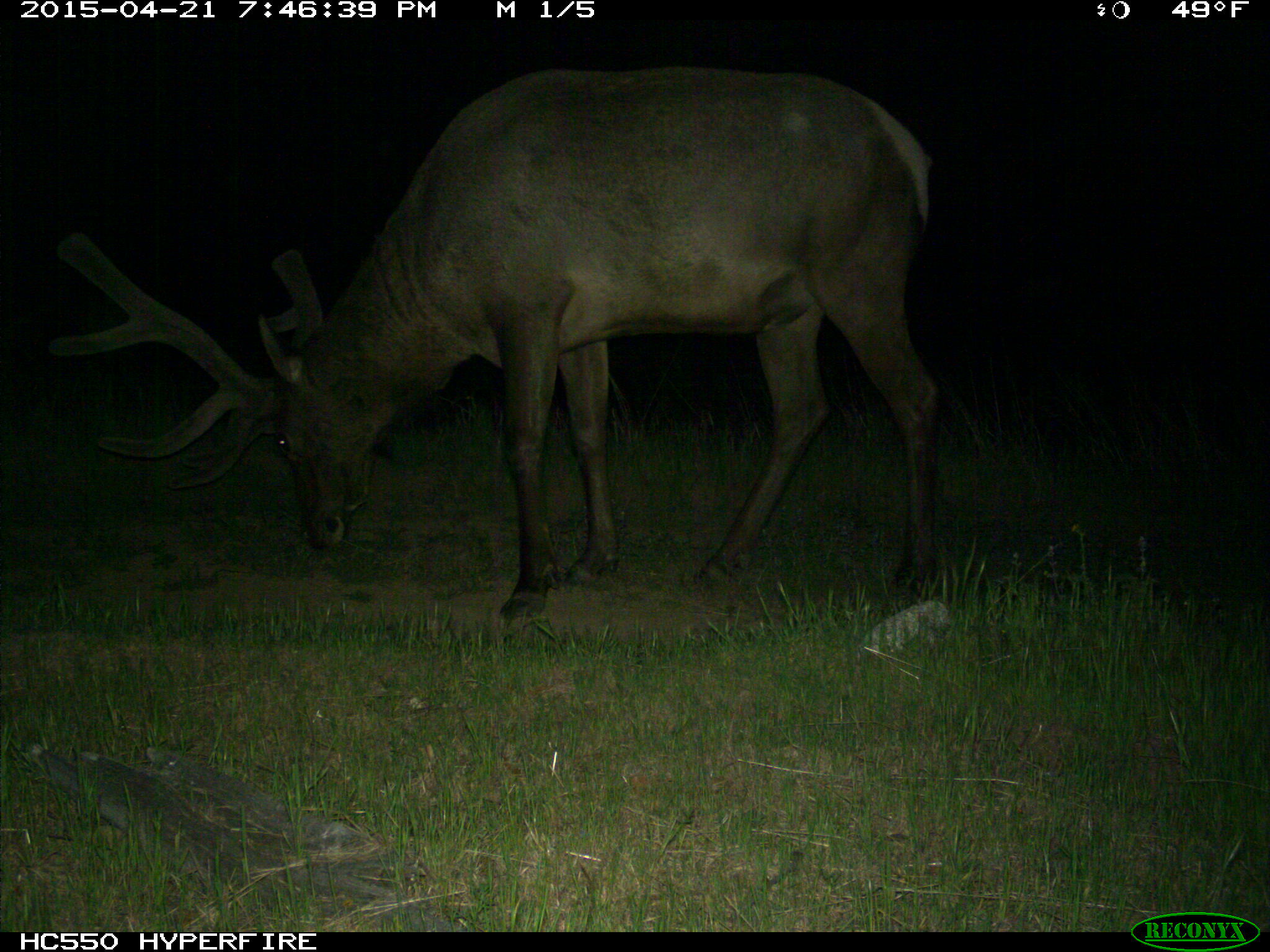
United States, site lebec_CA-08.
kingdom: Animalia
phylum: Chordata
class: Mammalia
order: Artiodactyla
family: Cervidae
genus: Cervus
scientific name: Cervus canadensis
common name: elk